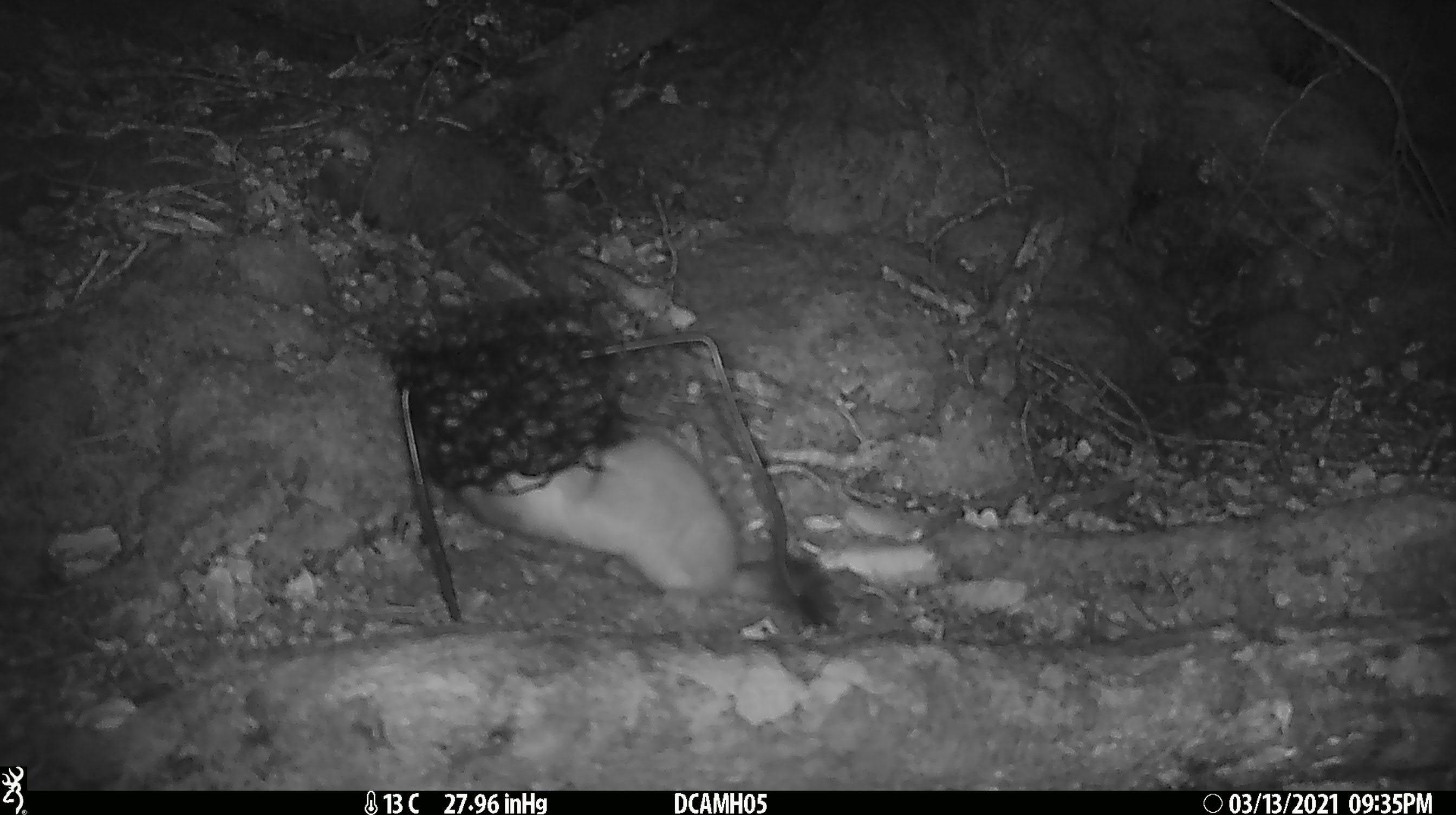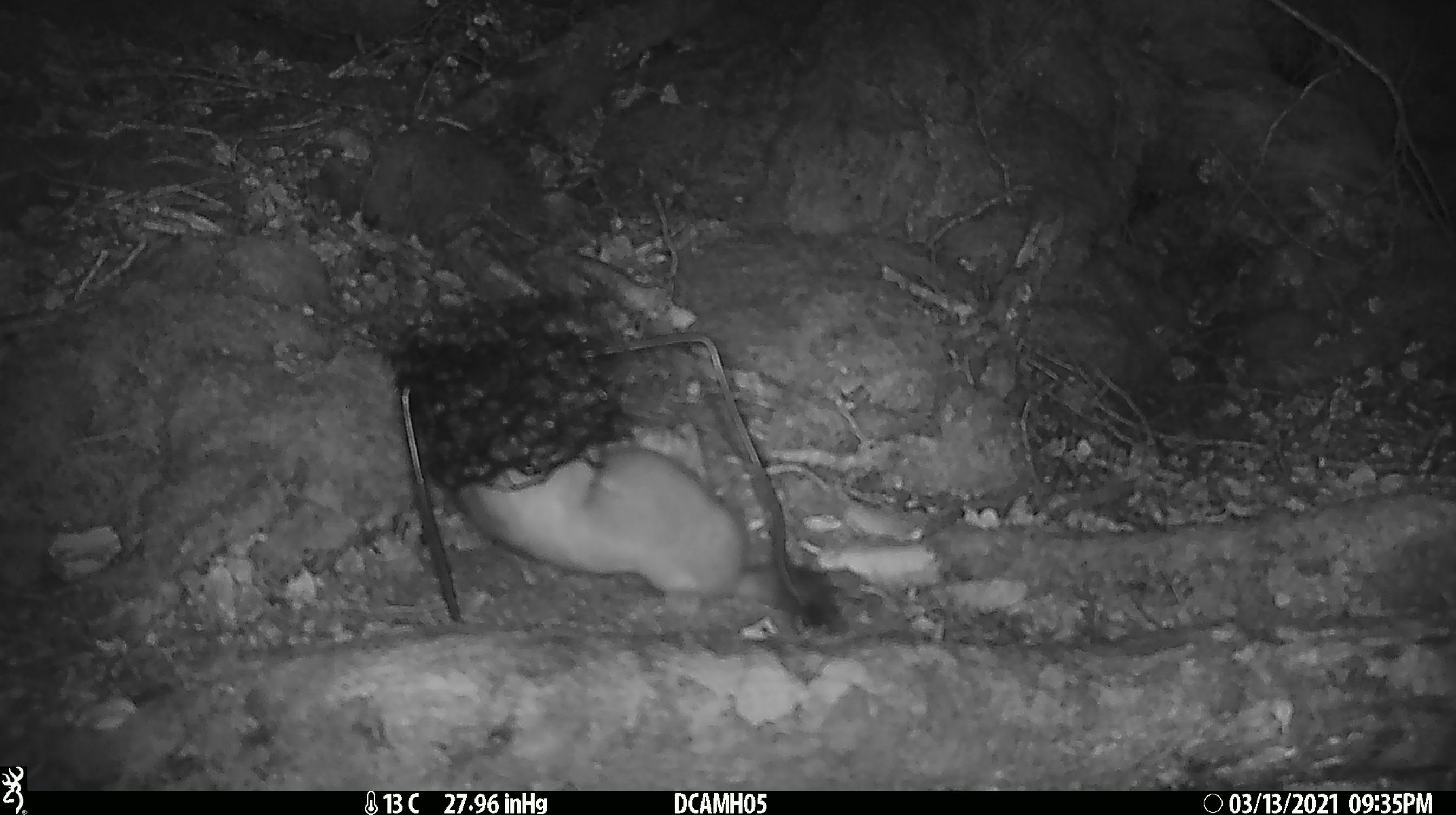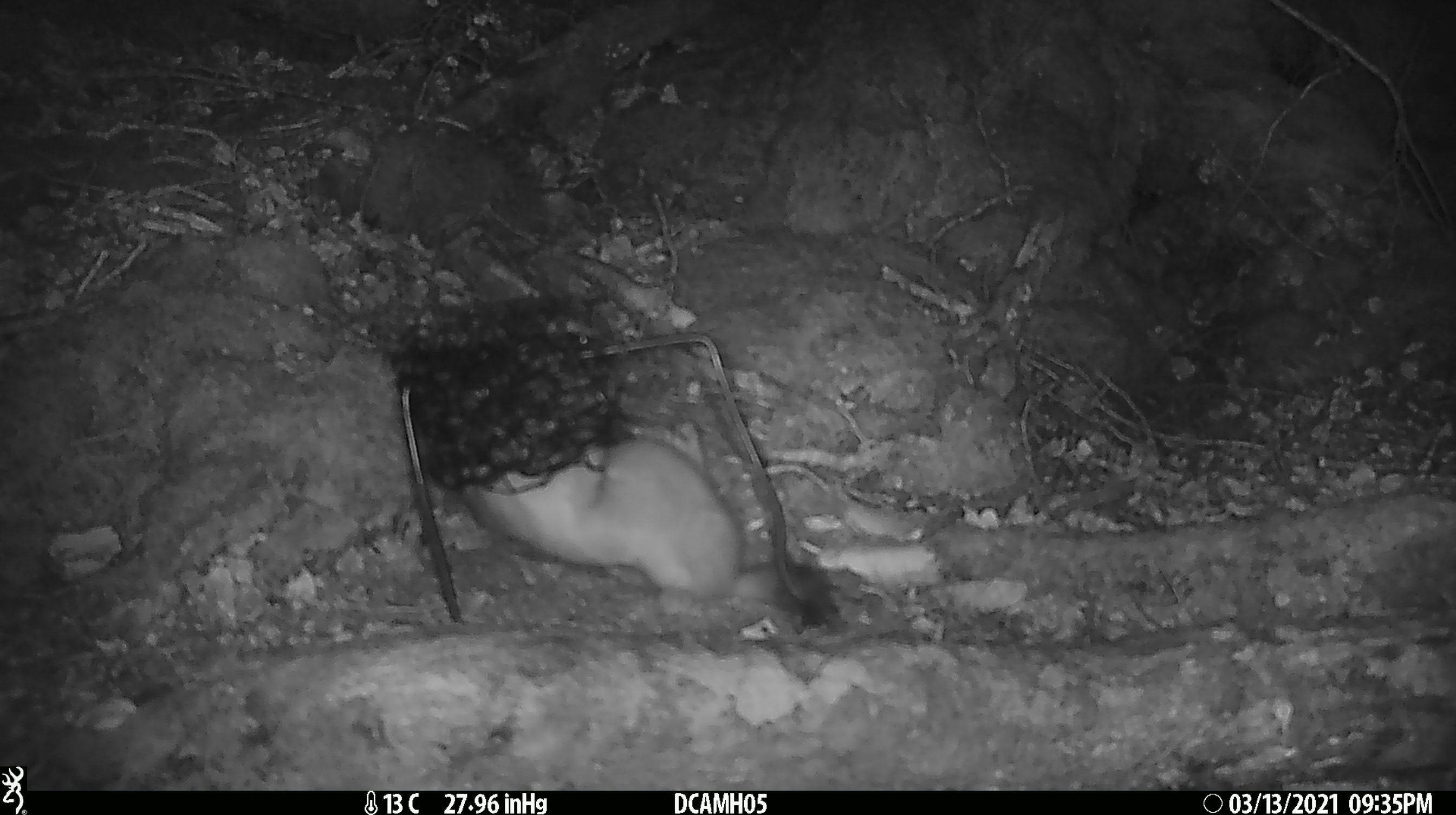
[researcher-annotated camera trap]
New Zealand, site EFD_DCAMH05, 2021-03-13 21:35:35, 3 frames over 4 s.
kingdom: Animalia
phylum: Chordata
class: Mammalia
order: Carnivora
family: Mustelidae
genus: Mustela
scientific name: Mustela erminea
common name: stoat